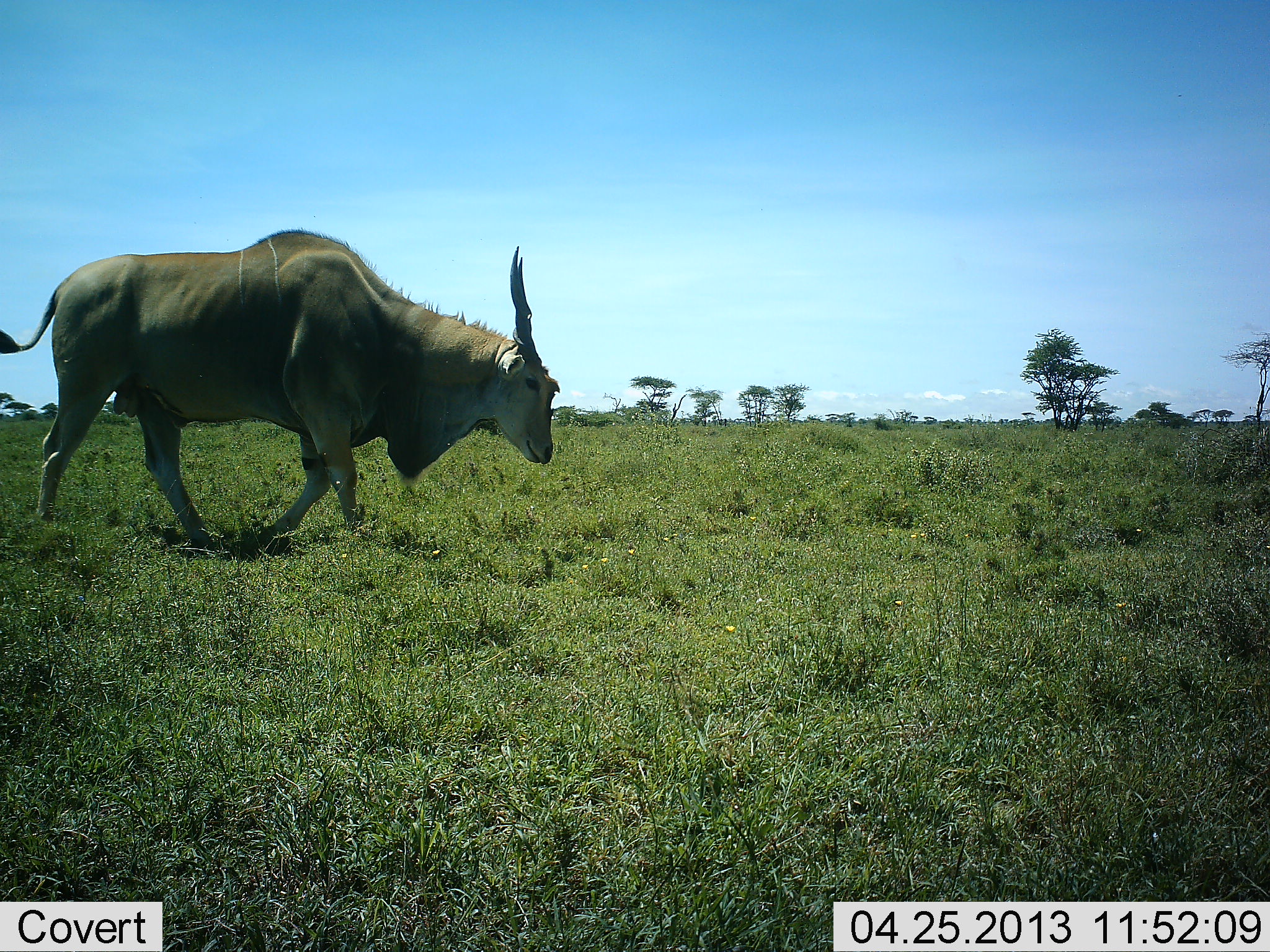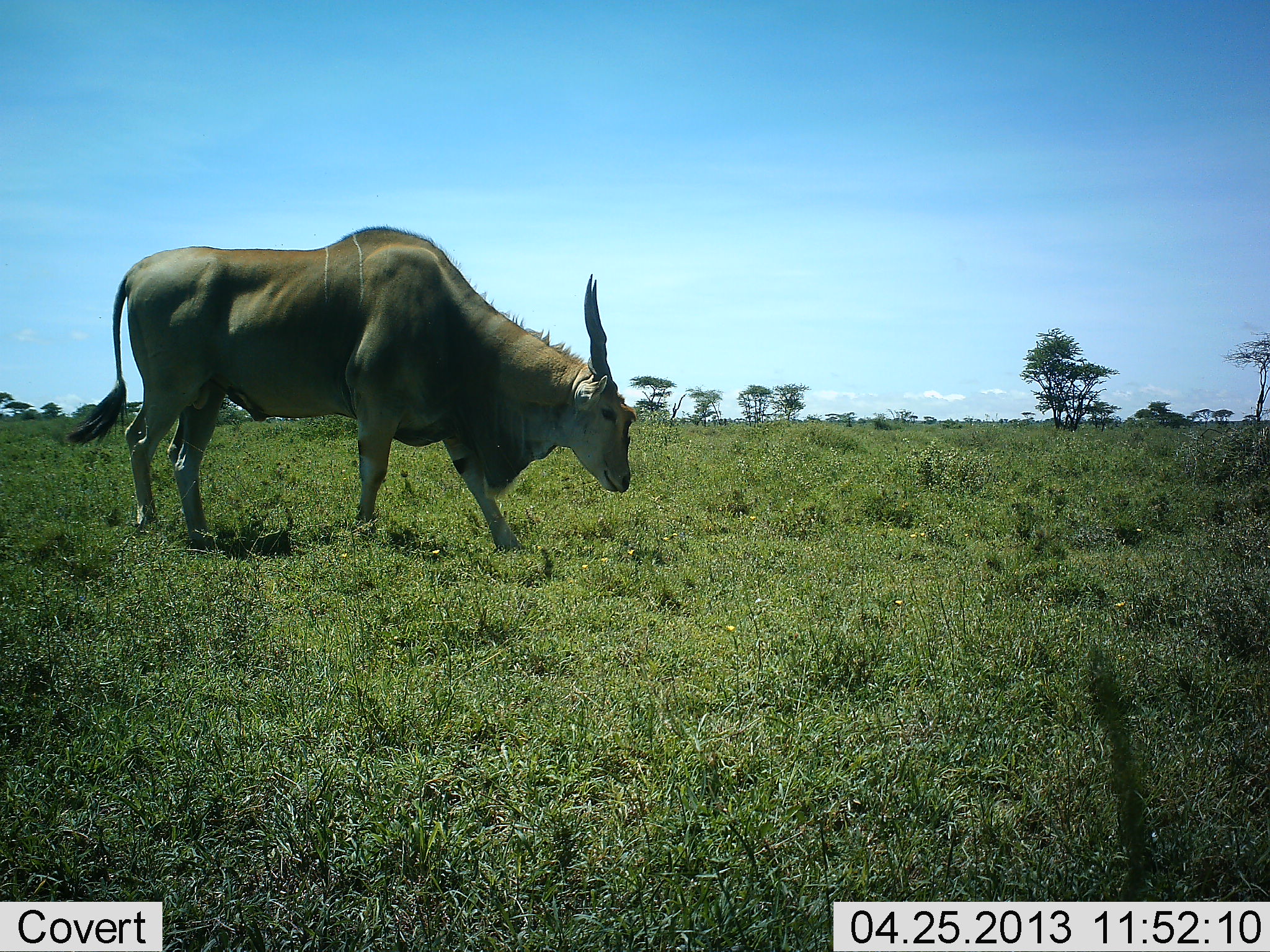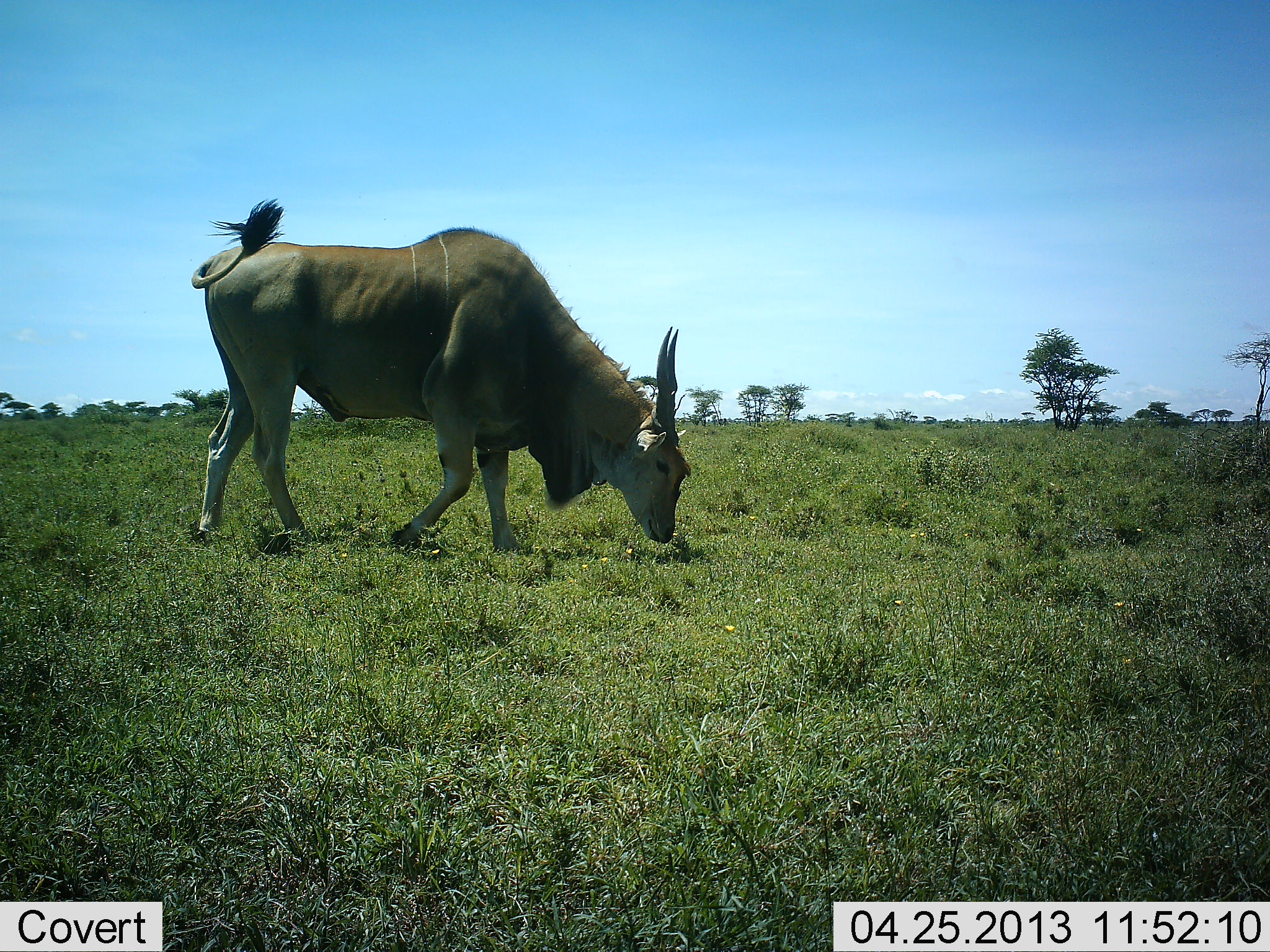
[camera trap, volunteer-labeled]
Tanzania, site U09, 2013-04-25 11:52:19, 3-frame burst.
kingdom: Animalia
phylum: Chordata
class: Mammalia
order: Artiodactyla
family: Bovidae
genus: Tragelaphus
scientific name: Tragelaphus oryx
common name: eland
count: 1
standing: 15%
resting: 0%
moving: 81%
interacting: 0%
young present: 0%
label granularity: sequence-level